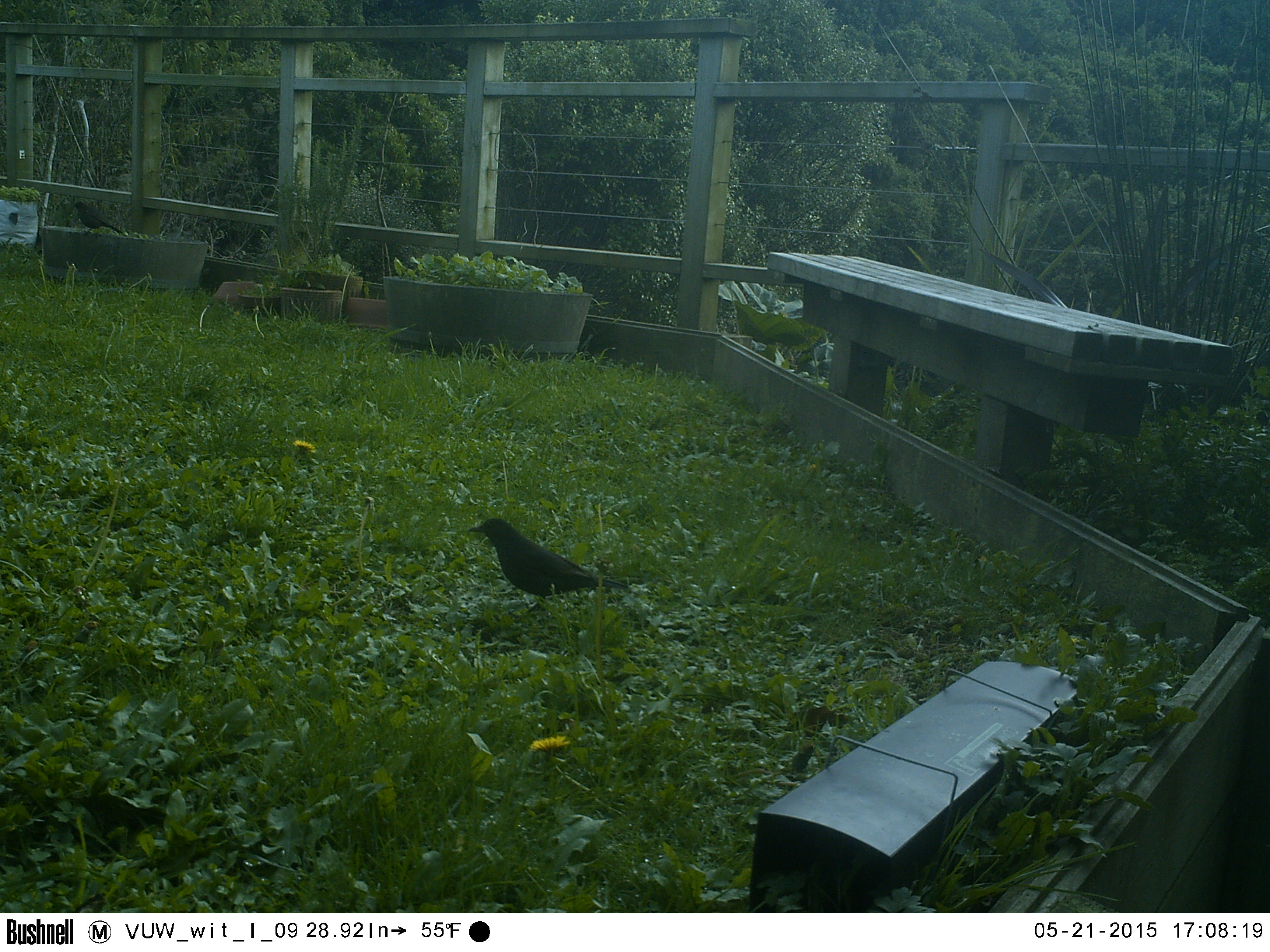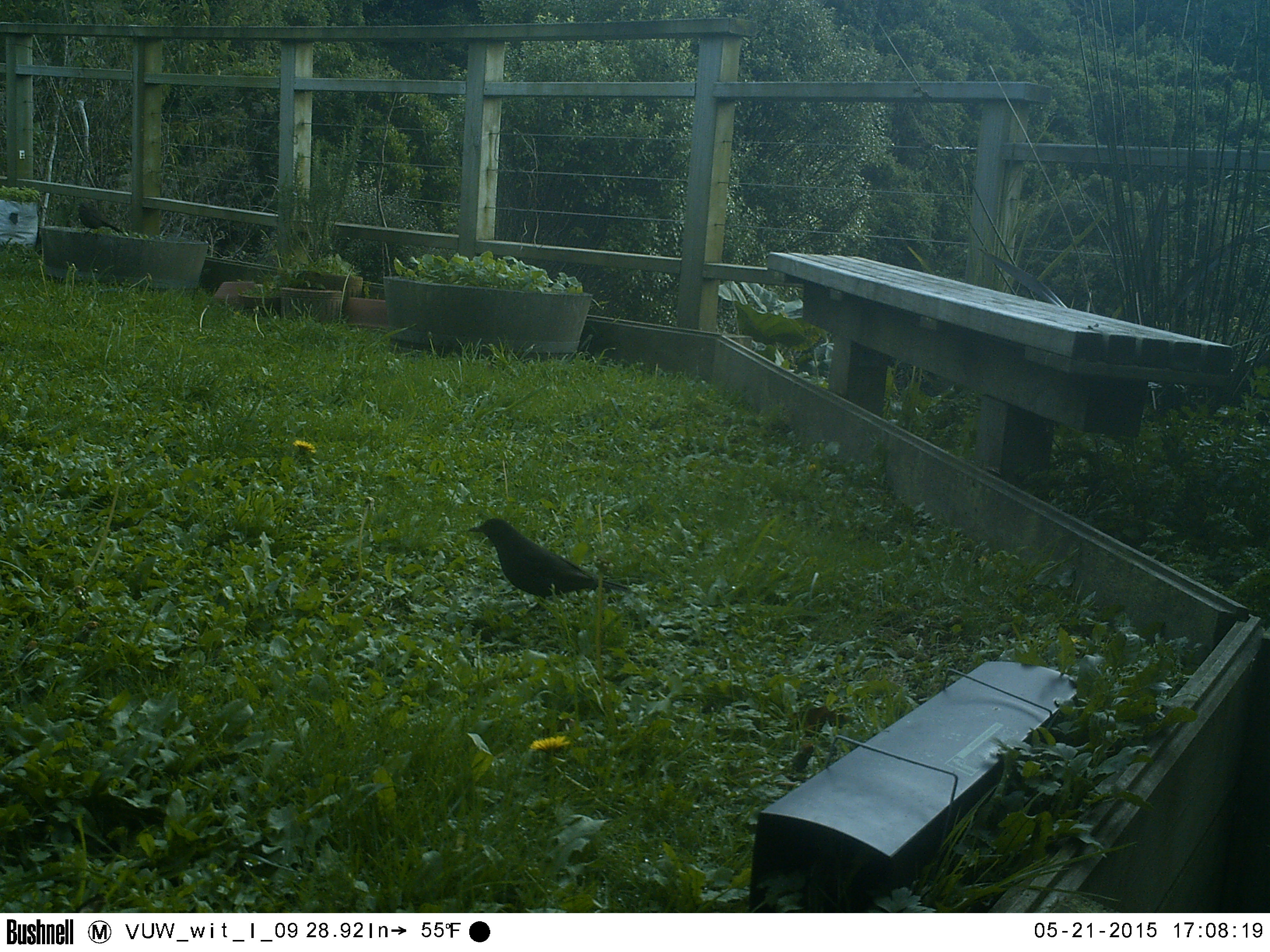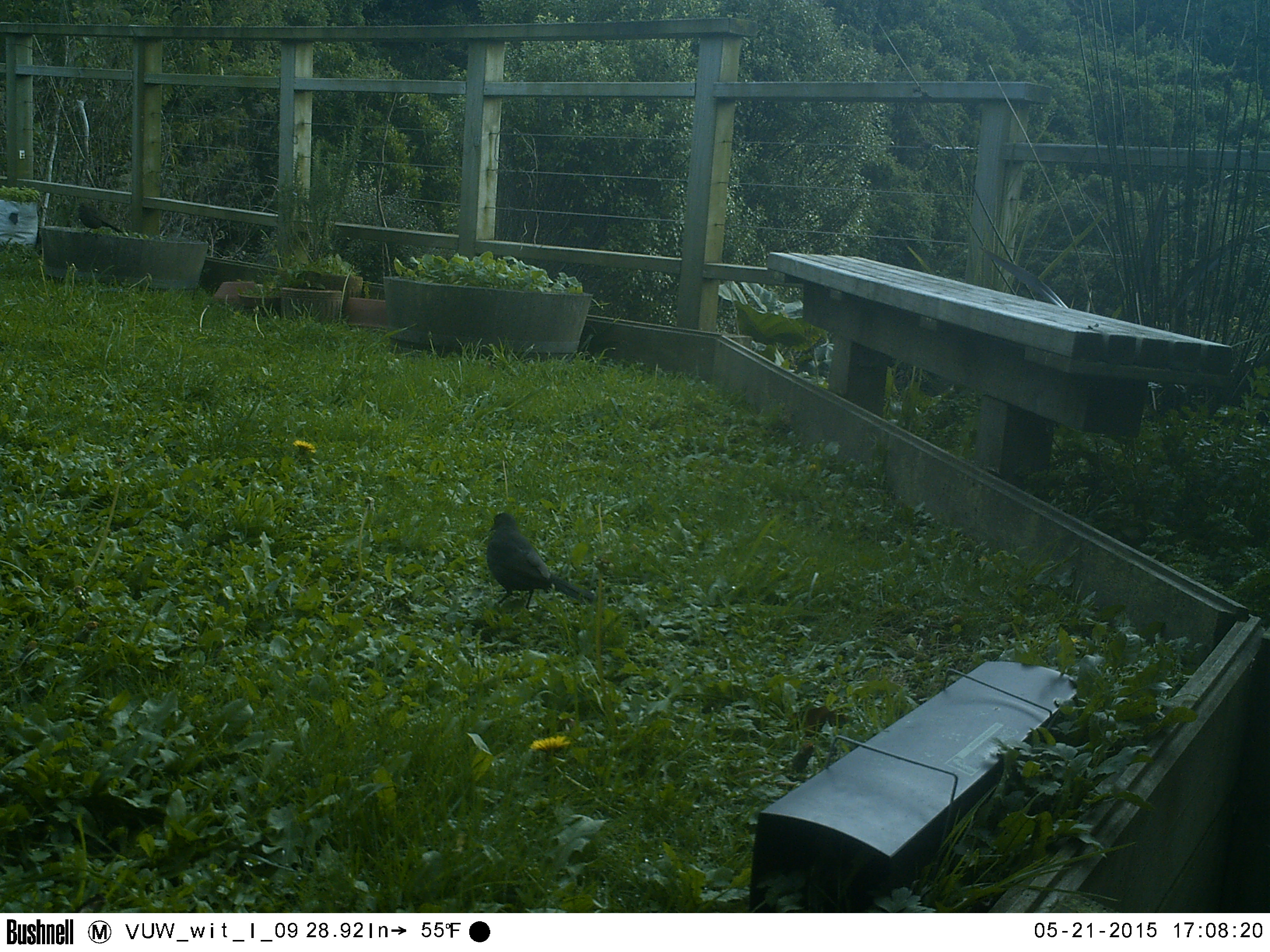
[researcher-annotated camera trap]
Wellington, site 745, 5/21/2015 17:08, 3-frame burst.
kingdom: Animalia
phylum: Chordata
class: Aves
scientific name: Aves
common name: bird